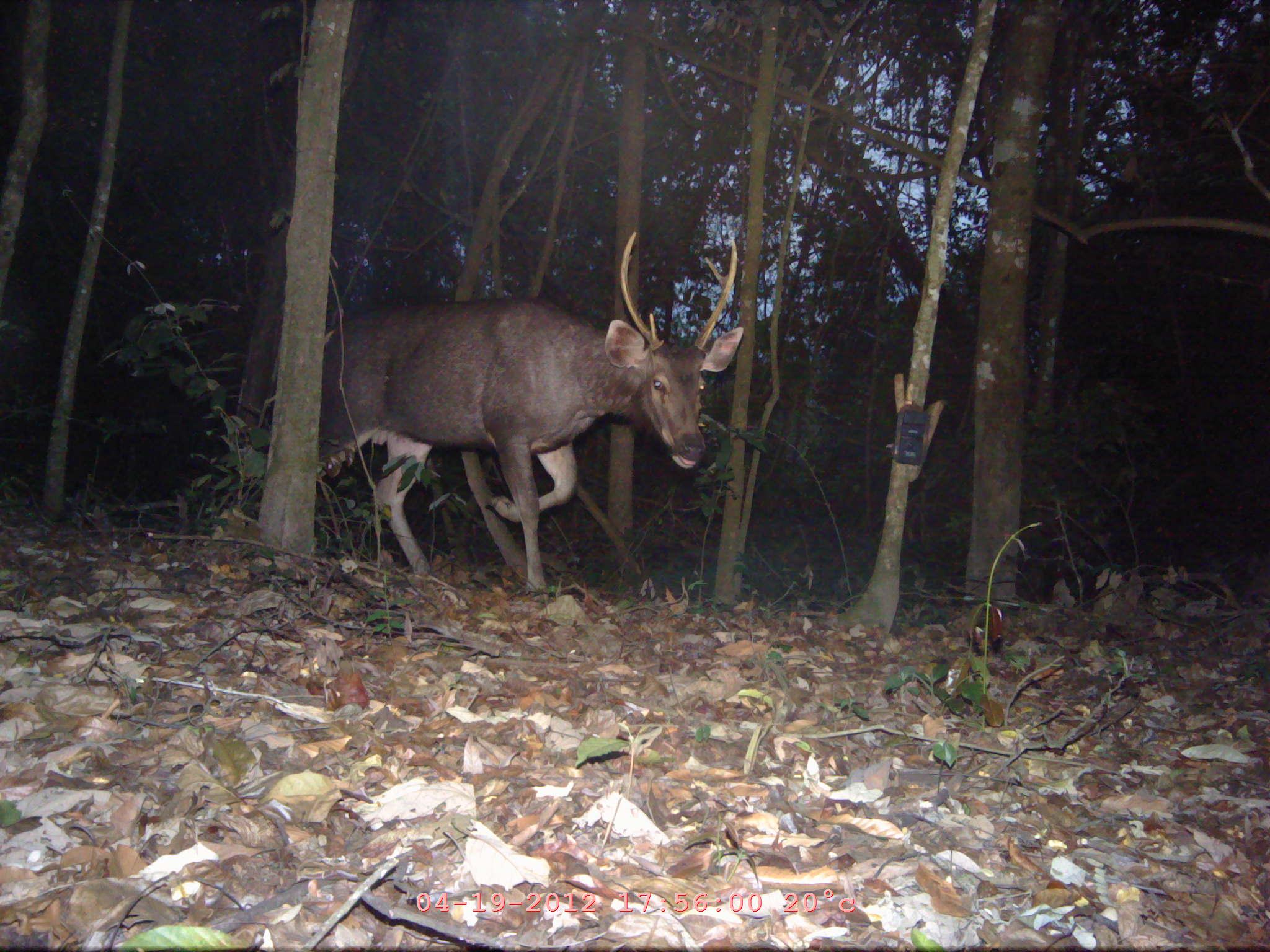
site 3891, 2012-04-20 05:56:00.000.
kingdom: Animalia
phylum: Chordata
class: Mammalia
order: Artiodactyla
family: Cervidae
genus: Rusa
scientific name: Rusa unicolor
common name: sambar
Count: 1.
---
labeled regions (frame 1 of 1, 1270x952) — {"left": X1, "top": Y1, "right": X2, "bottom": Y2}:
rusa unicolor: {"left": 313, "top": 227, "right": 744, "bottom": 594}